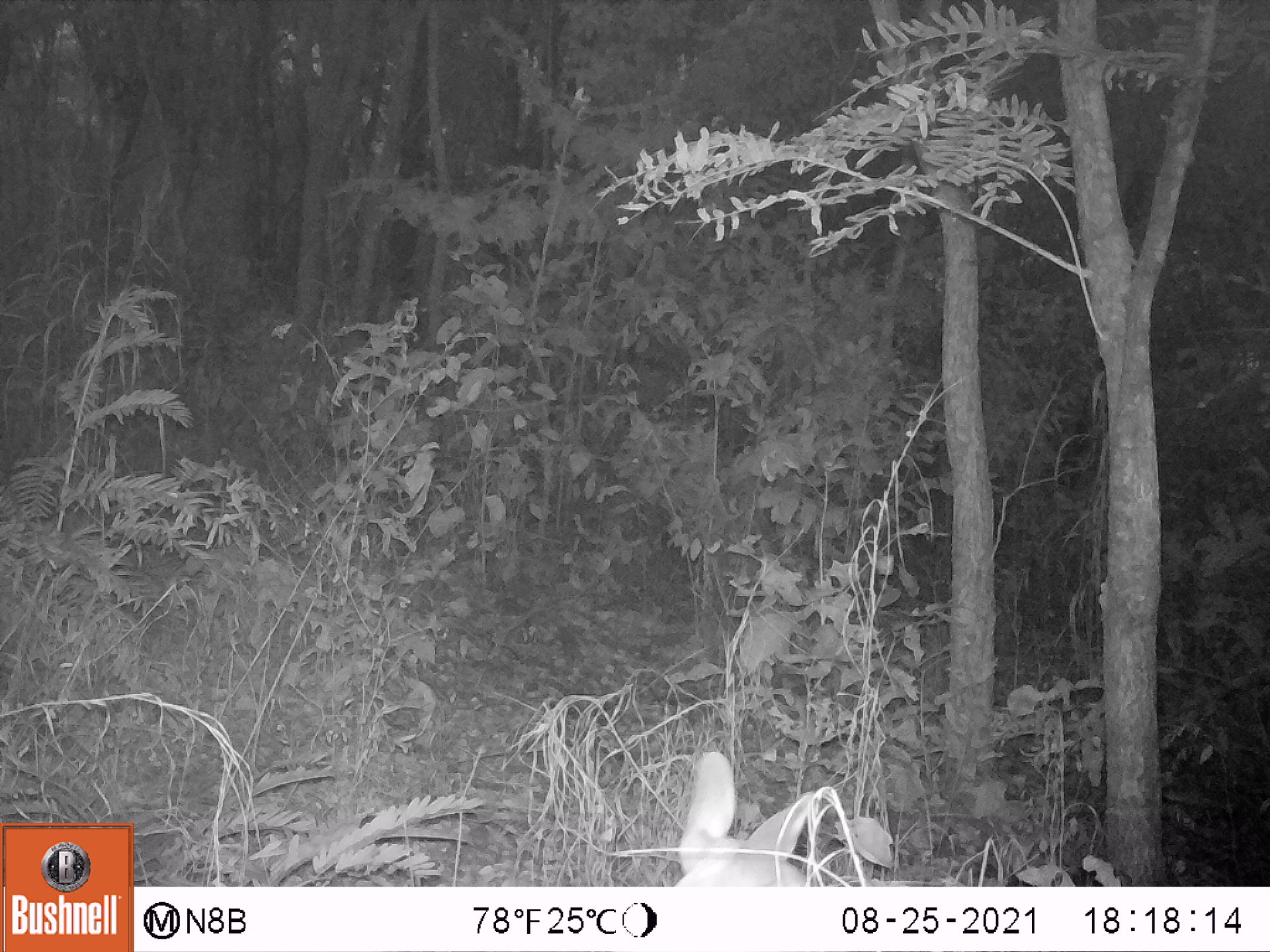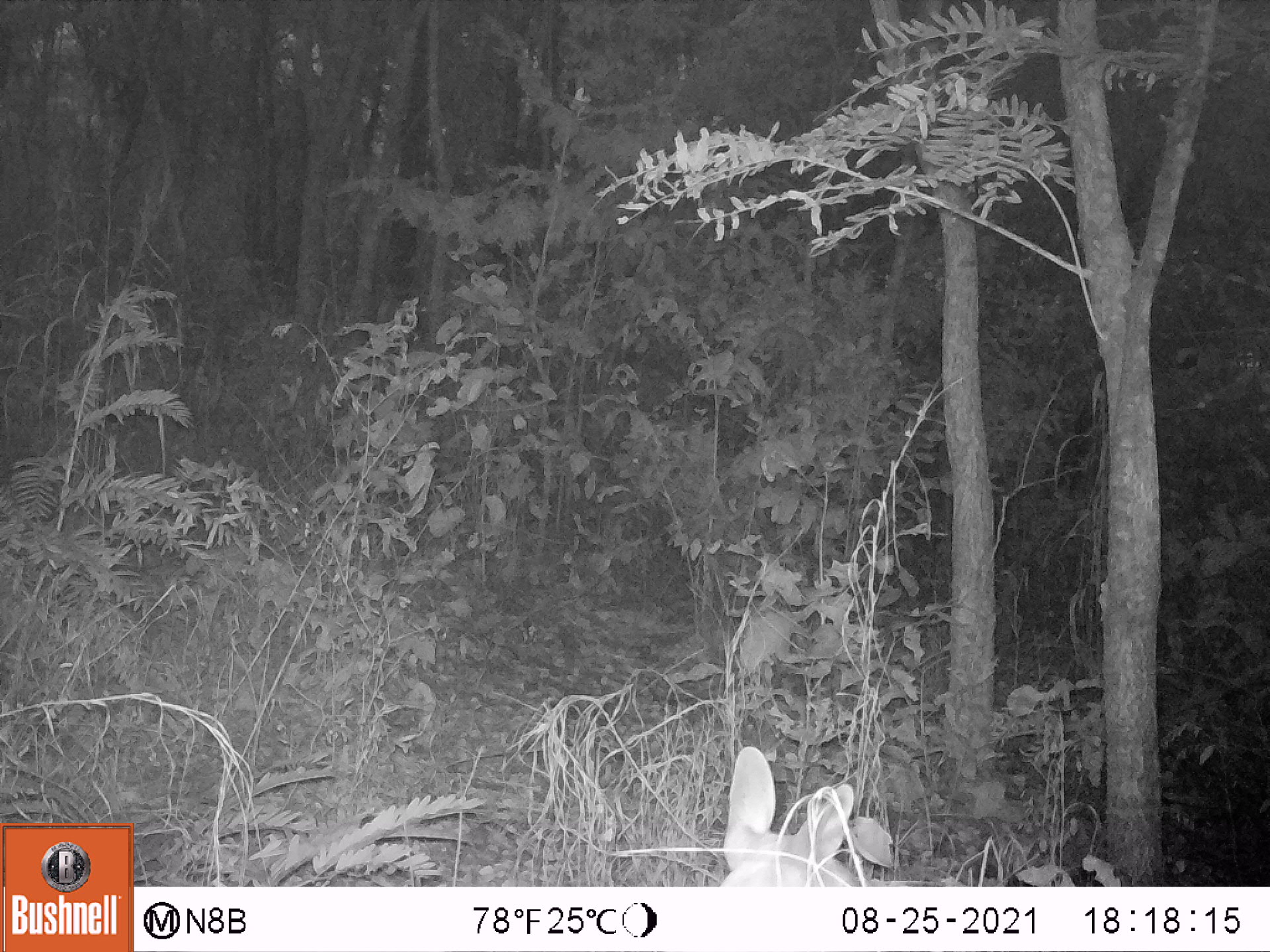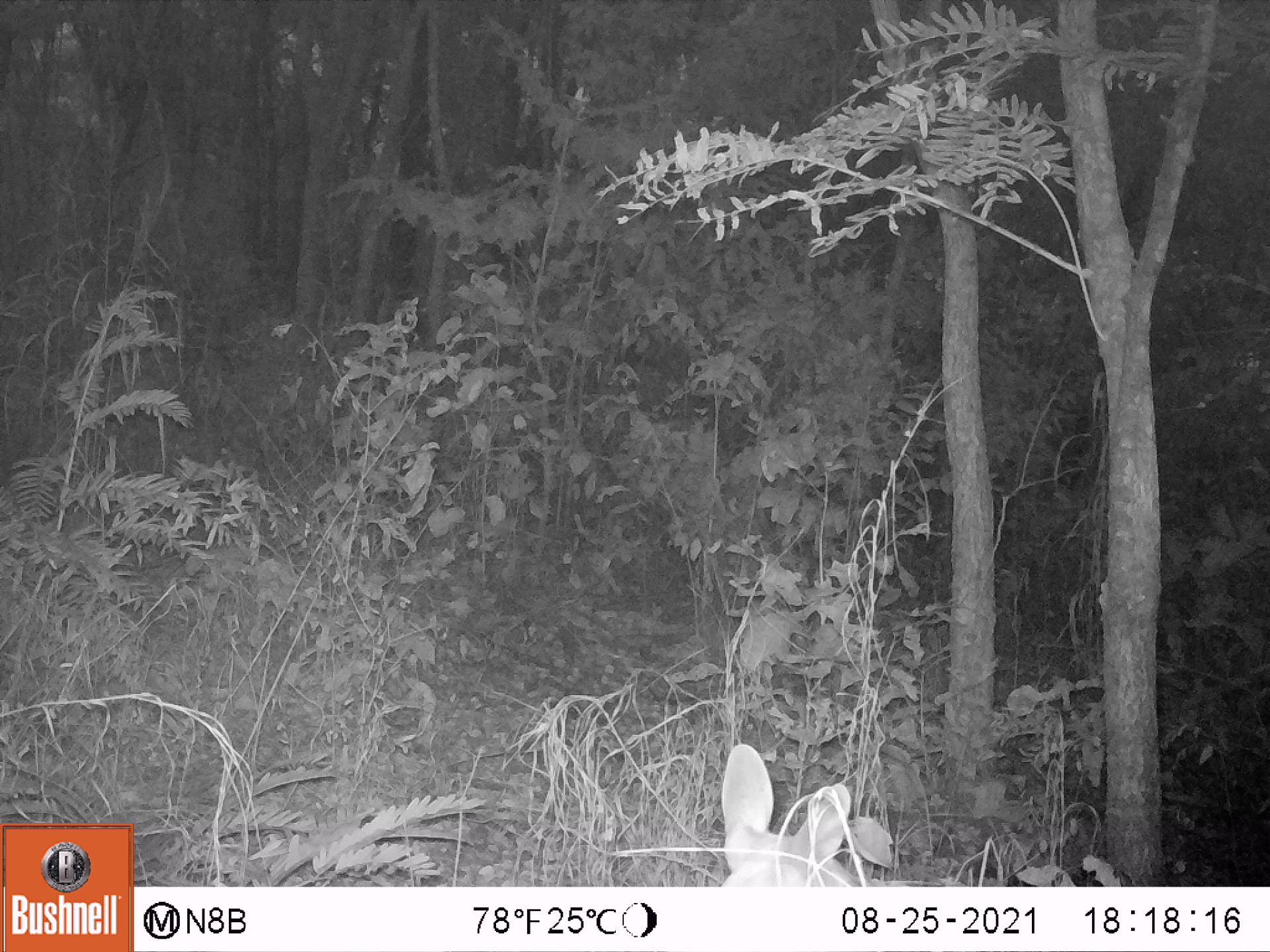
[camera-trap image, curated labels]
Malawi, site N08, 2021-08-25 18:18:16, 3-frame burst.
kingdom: Animalia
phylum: Chordata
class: Mammalia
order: Artiodactyla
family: Bovidae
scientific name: Antilopinae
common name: small antelope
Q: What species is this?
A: Small antelope (Antilopinae).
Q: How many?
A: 1.